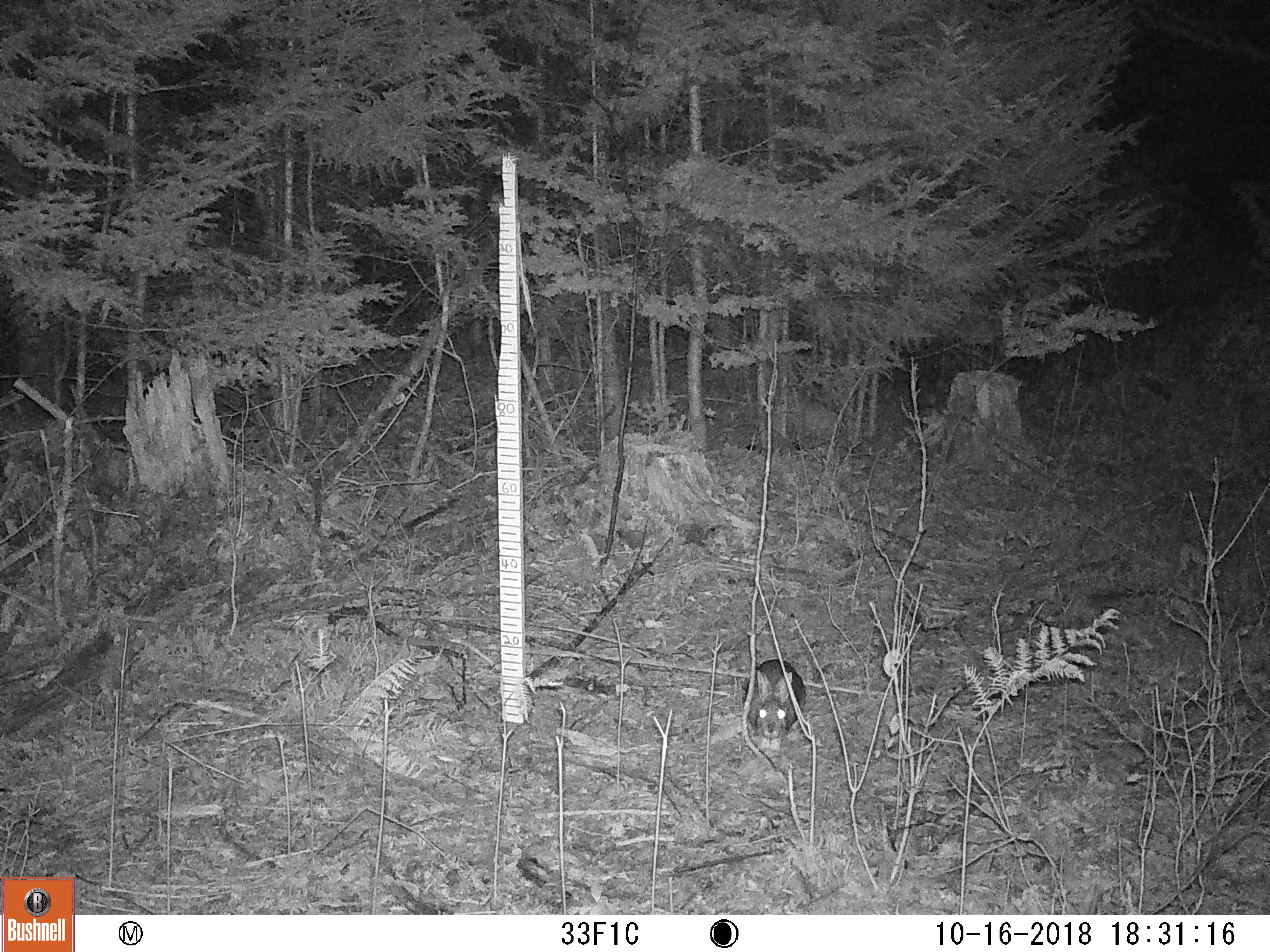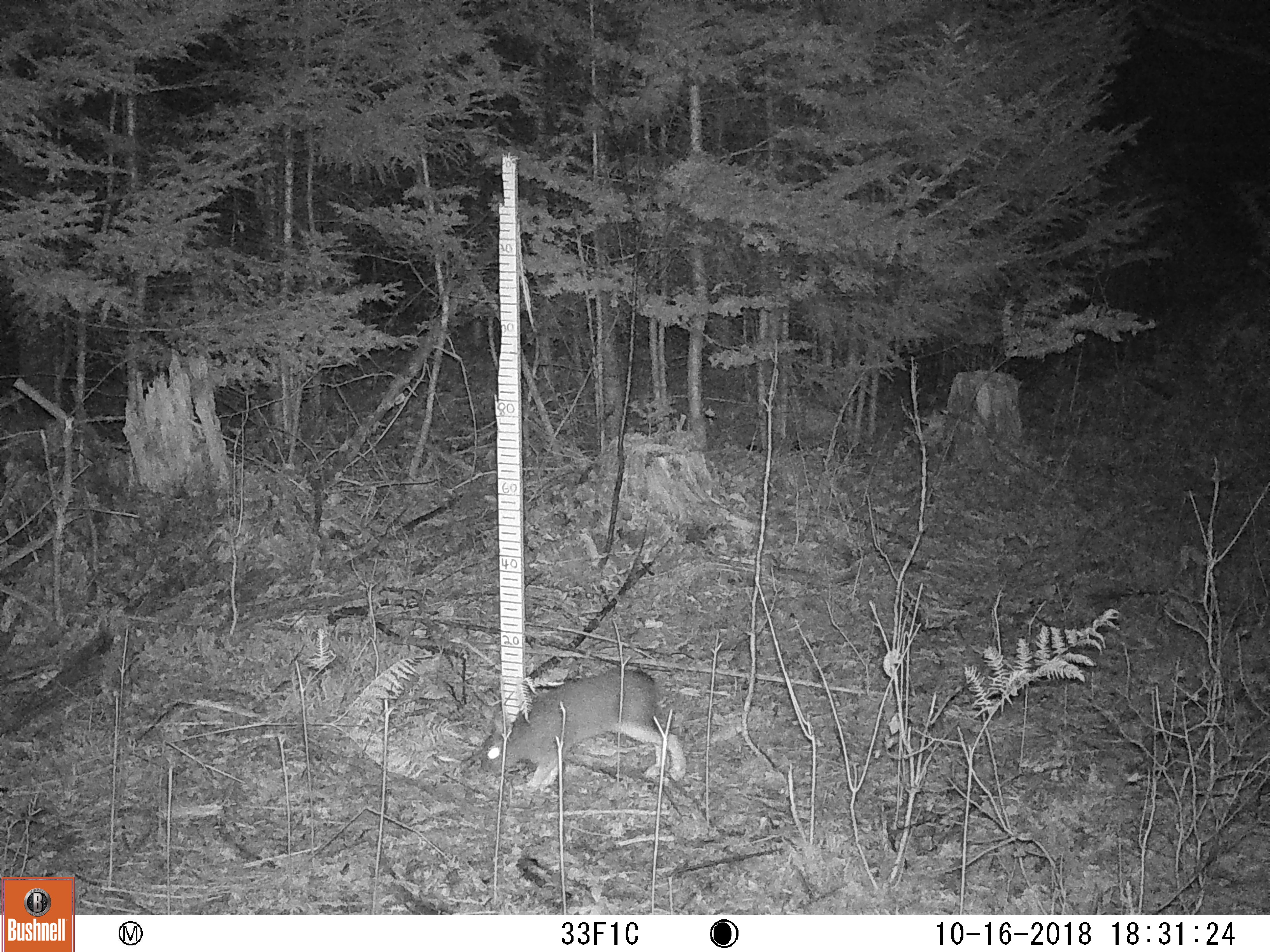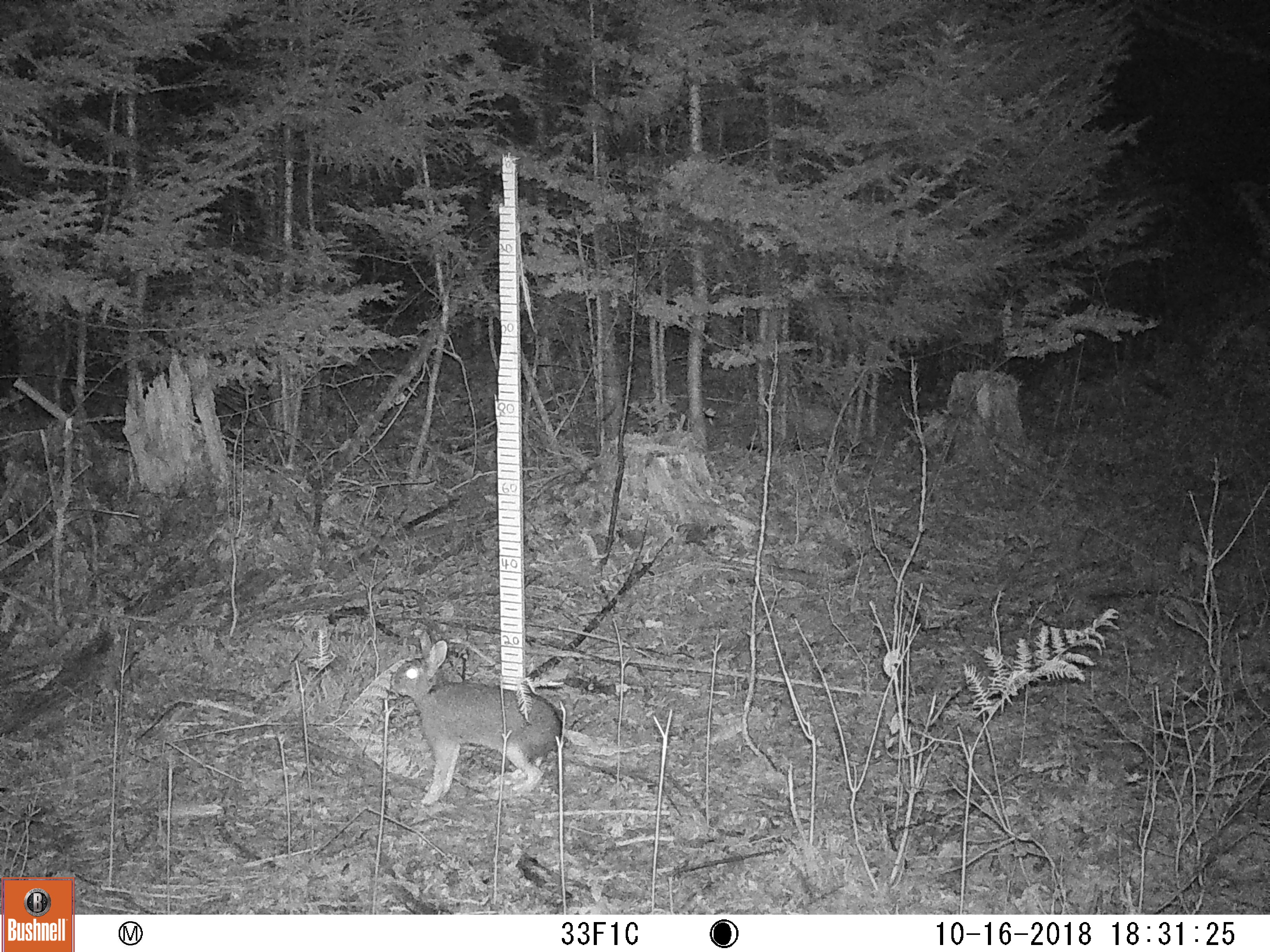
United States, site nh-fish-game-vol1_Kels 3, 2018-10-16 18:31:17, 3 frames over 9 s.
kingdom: Animalia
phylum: Chordata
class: Mammalia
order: Lagomorpha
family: Leporidae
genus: Lepus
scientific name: Lepus americanus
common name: snowshoe hare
Snowshoe hare (Lepus americanus).